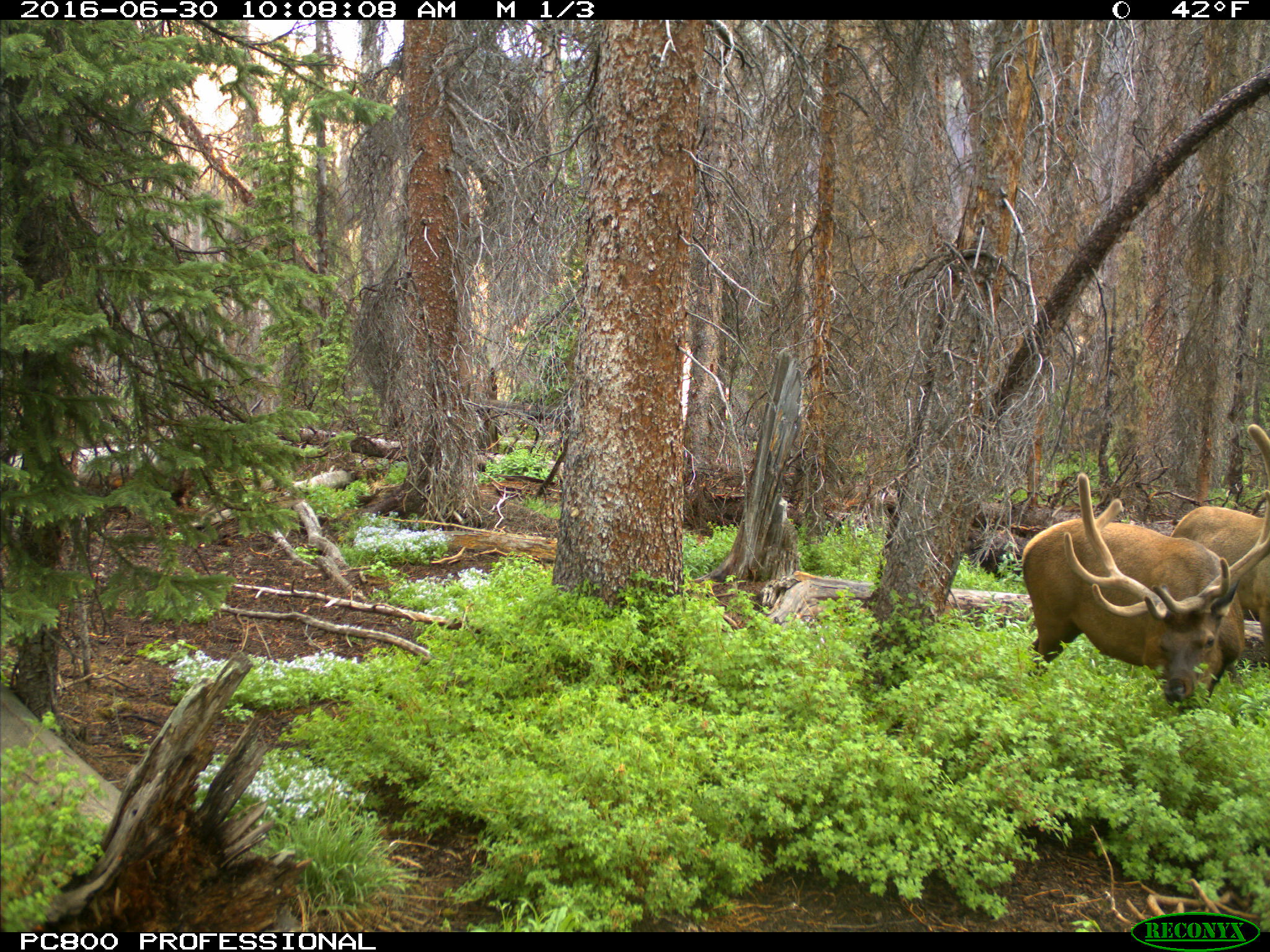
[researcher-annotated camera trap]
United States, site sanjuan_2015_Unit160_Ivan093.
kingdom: Animalia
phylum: Chordata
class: Mammalia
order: Artiodactyla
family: Cervidae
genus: Cervus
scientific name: Cervus elaphus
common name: red deer